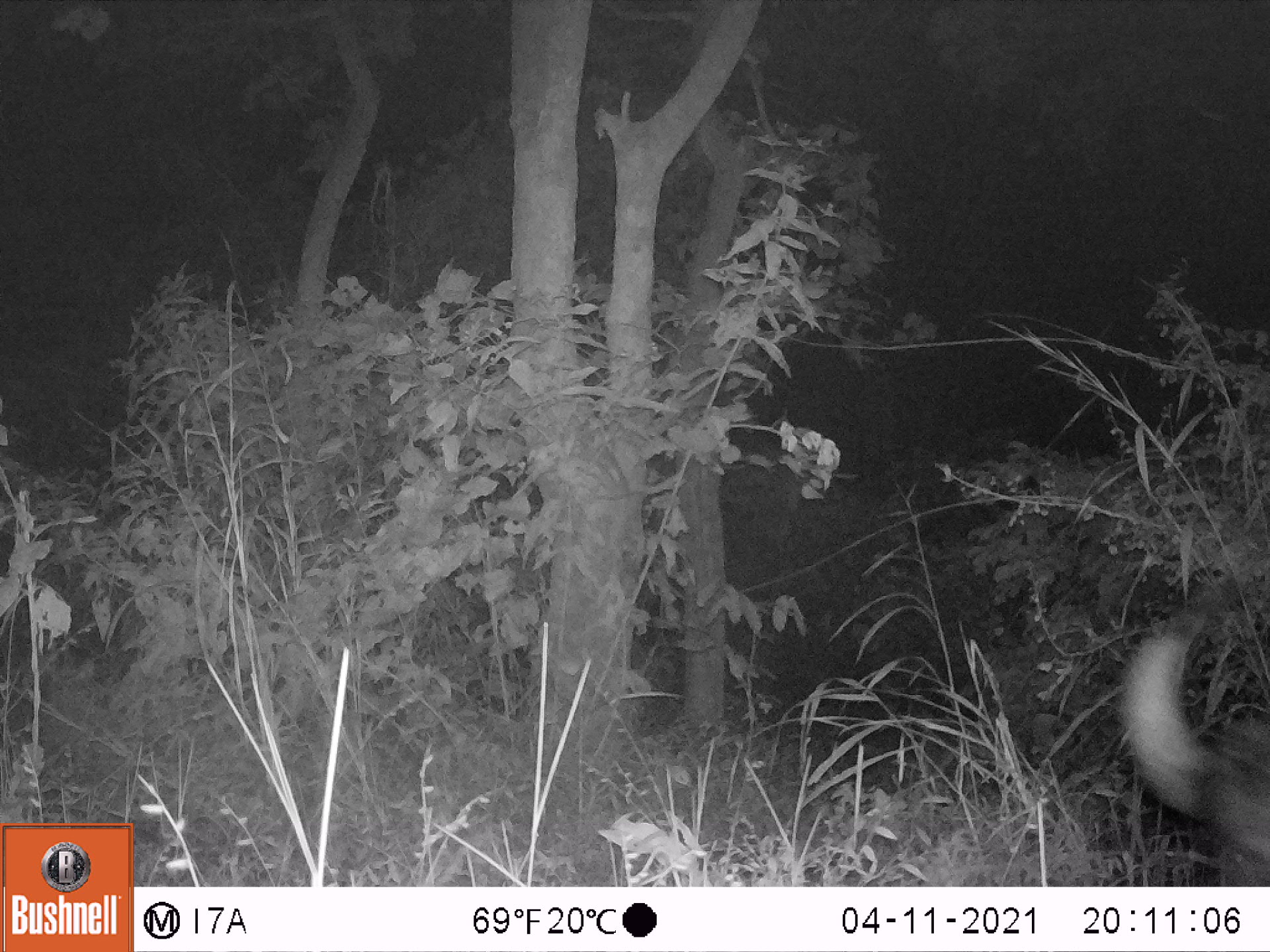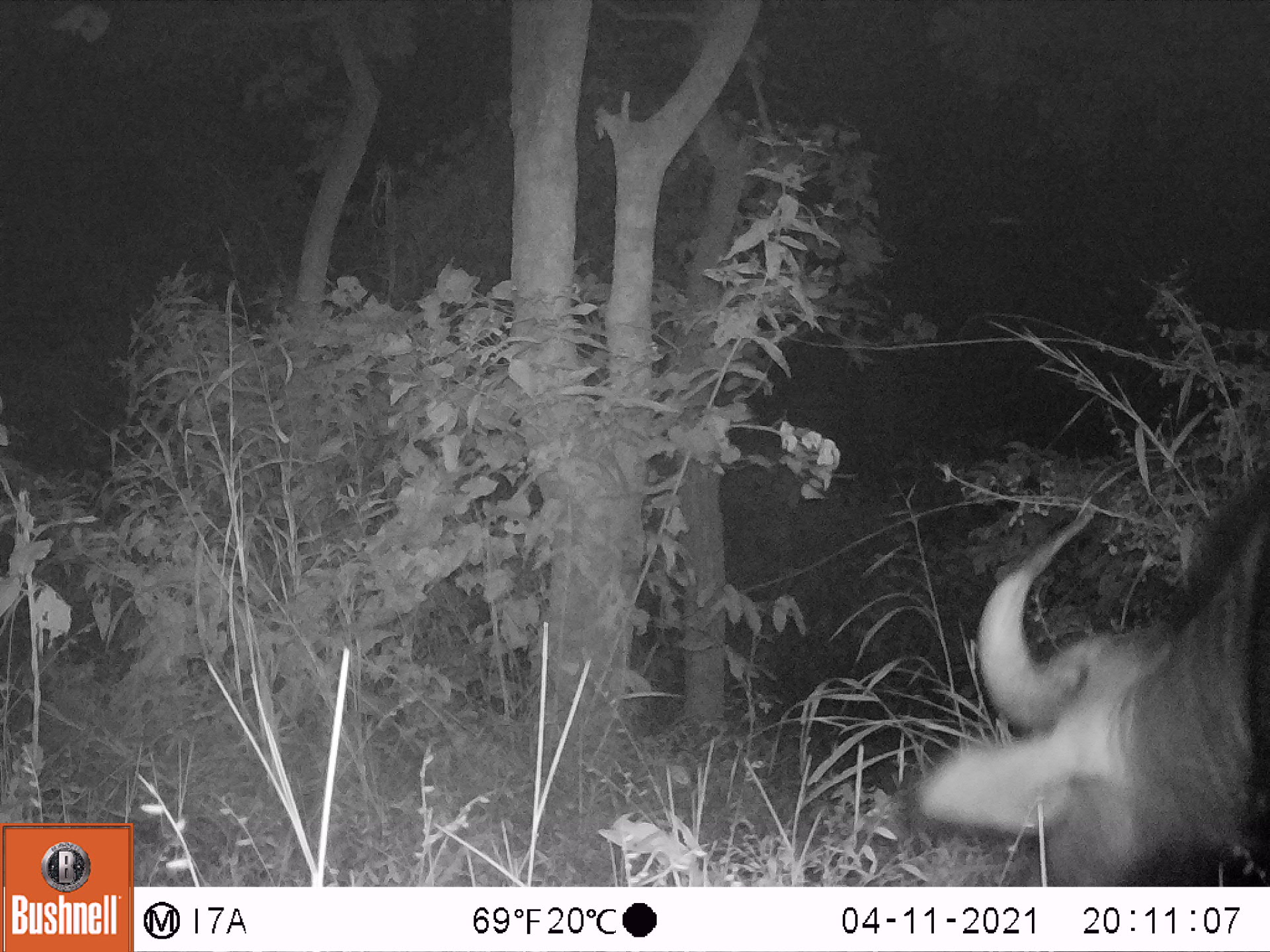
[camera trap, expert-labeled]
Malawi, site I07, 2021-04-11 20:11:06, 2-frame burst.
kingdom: Animalia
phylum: Chordata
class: Mammalia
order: Artiodactyla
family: Bovidae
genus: Syncerus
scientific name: Syncerus caffer caffer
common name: cape buffalo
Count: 1.